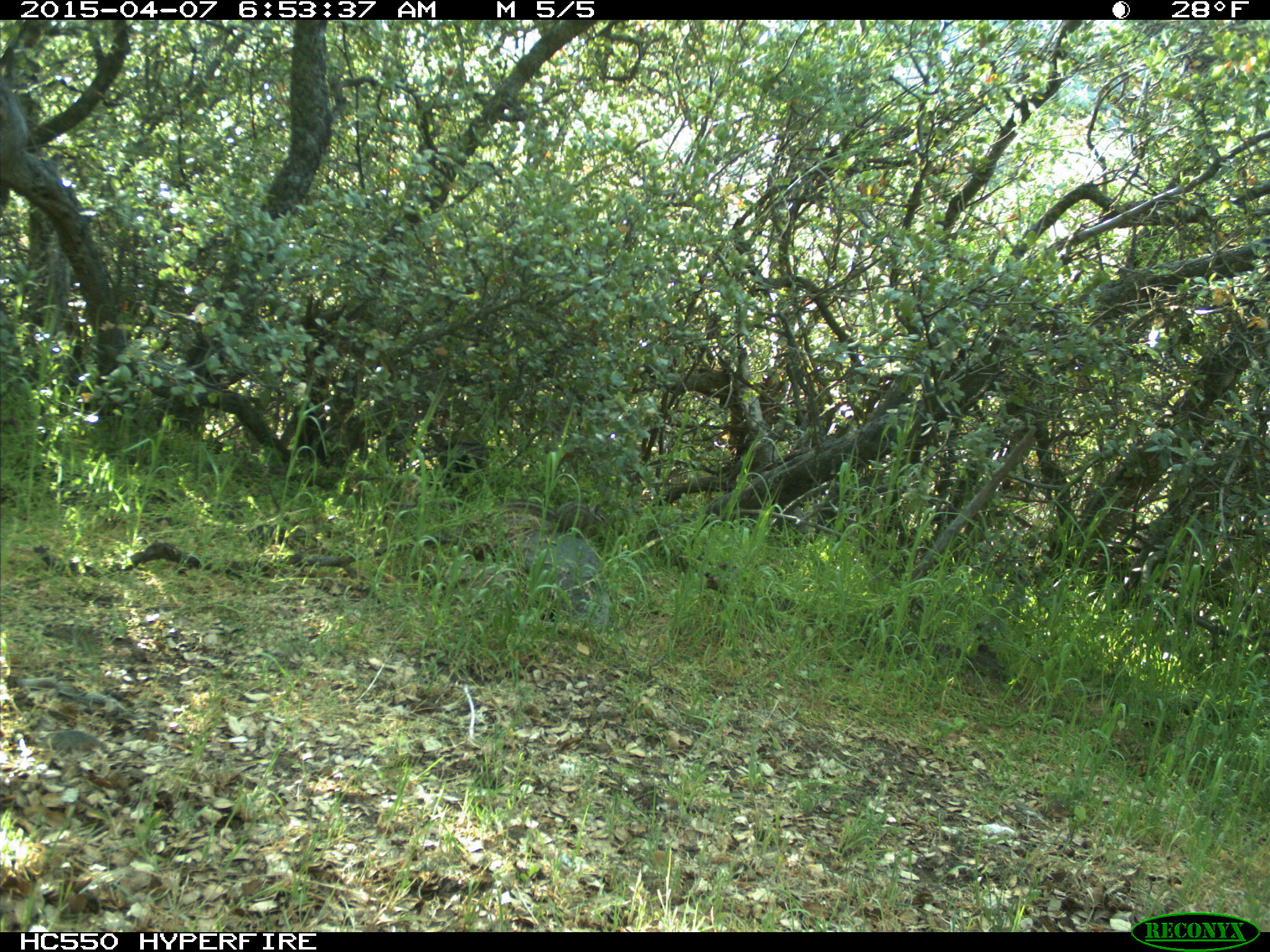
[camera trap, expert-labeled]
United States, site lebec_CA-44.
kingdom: Animalia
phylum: Chordata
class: Mammalia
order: Rodentia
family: Sciuridae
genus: Tamias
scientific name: Tamias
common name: chipmunk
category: unidentified chipmunk